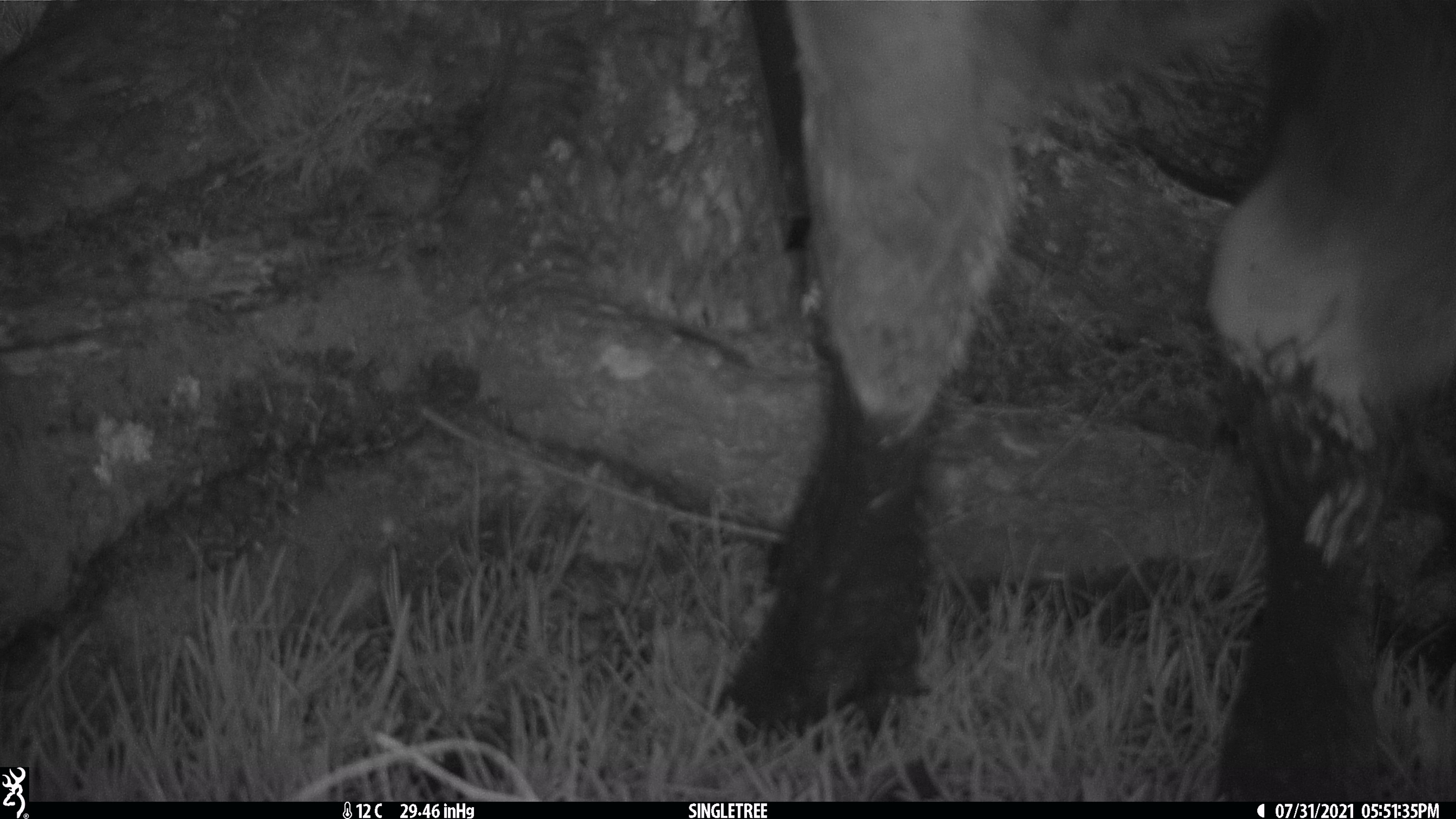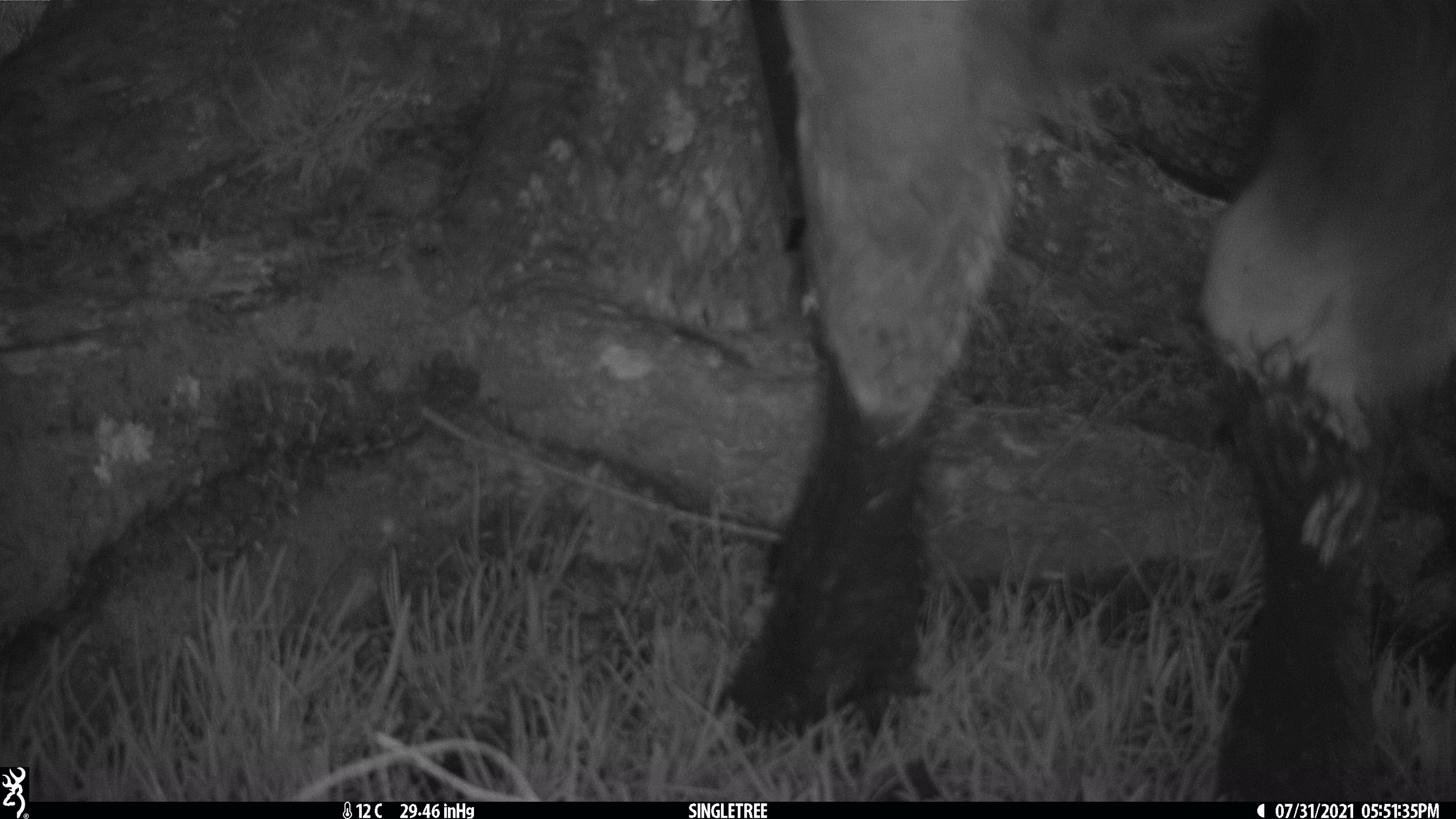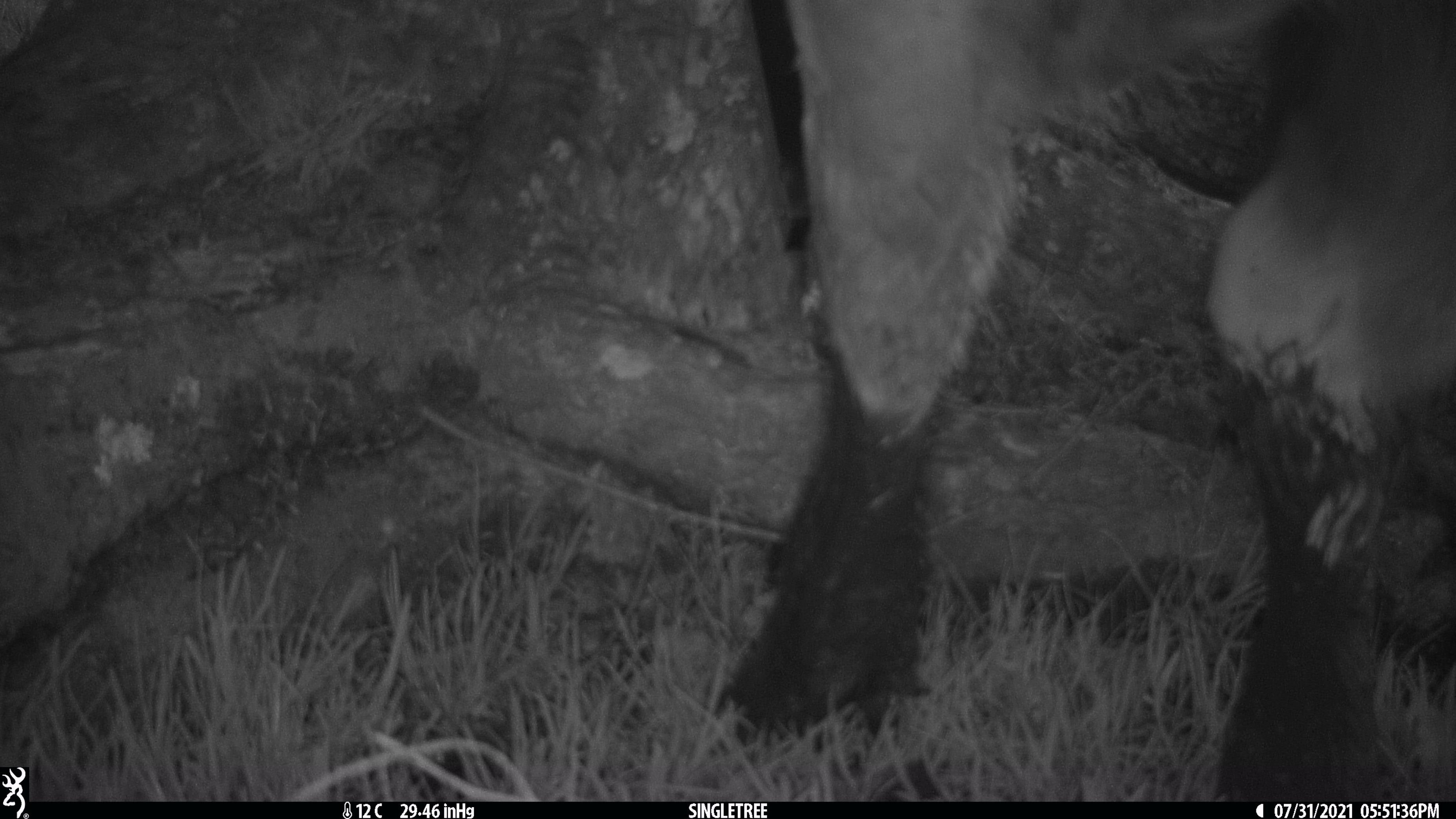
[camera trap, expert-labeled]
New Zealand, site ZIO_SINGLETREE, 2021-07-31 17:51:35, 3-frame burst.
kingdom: Animalia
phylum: Chordata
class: Mammalia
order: Artiodactyla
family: Bovidae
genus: Rupicapra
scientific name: Rupicapra rupicapra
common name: alpine chamois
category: chamois